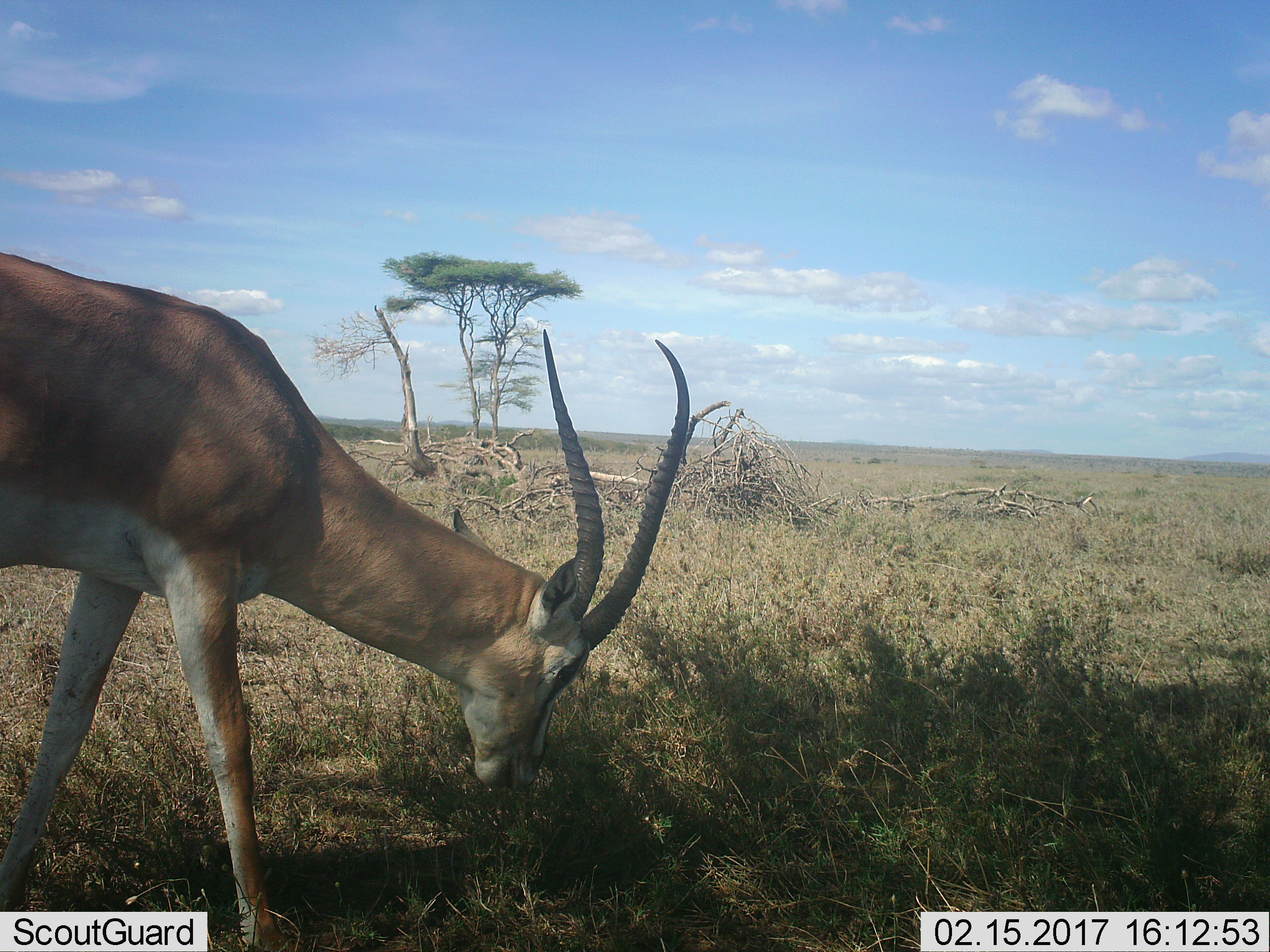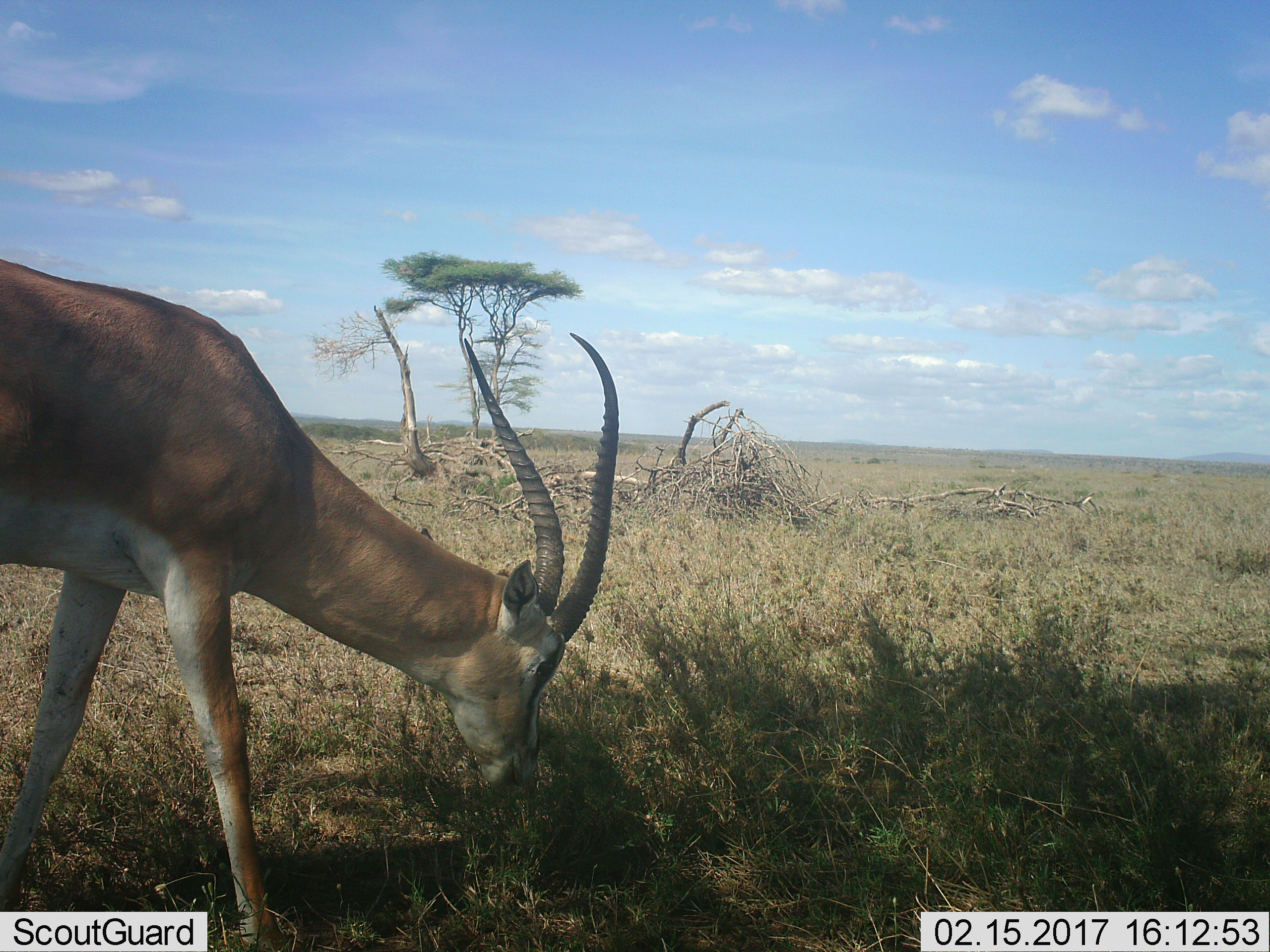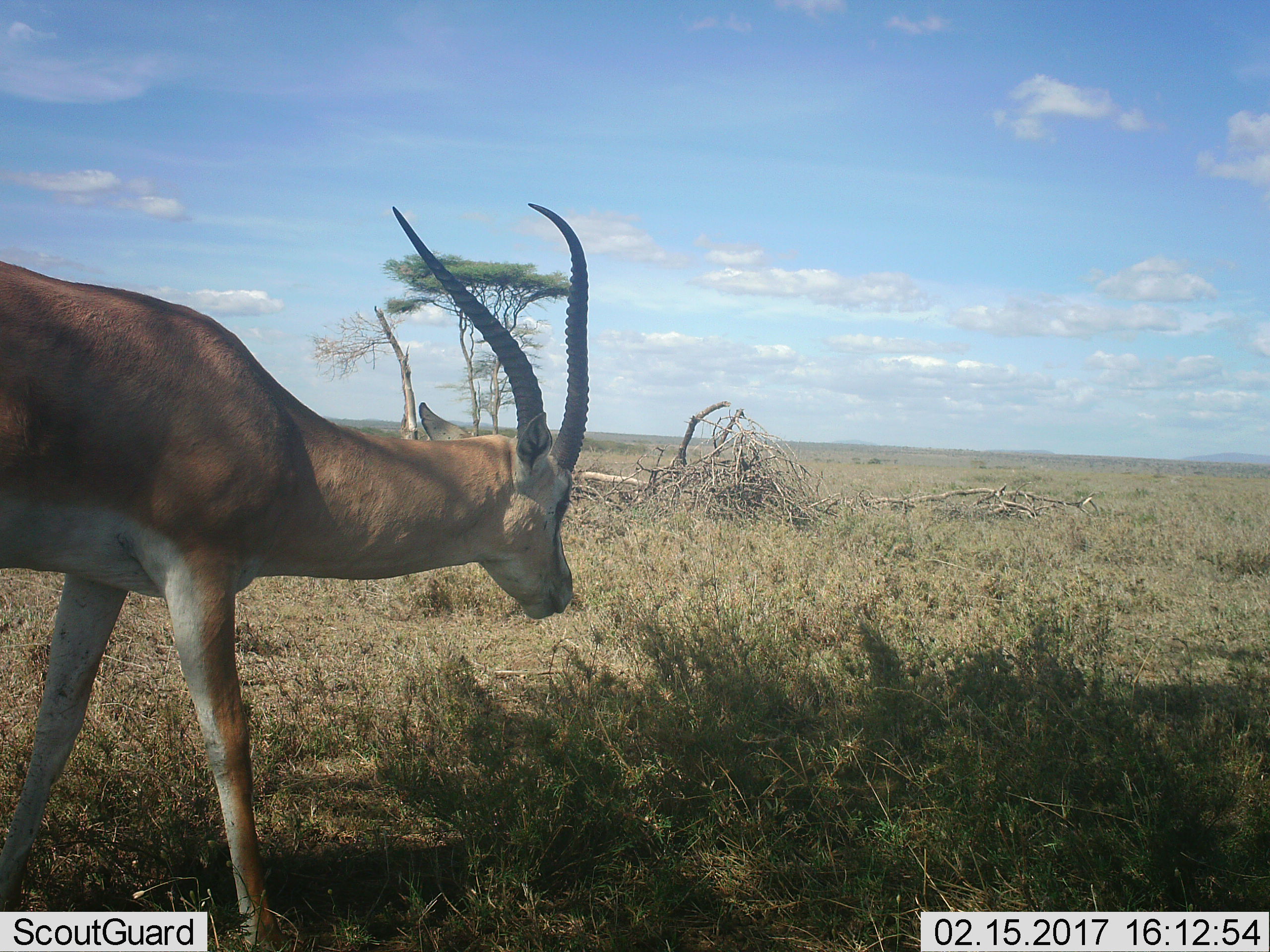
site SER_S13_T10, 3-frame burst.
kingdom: Animalia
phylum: Chordata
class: Mammalia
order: Artiodactyla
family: Bovidae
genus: Nanger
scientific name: Nanger granti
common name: grant's gazelle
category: gazellegrants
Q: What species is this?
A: Gazellegrants (grant's gazelle) (Nanger granti).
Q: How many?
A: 1.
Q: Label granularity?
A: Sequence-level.